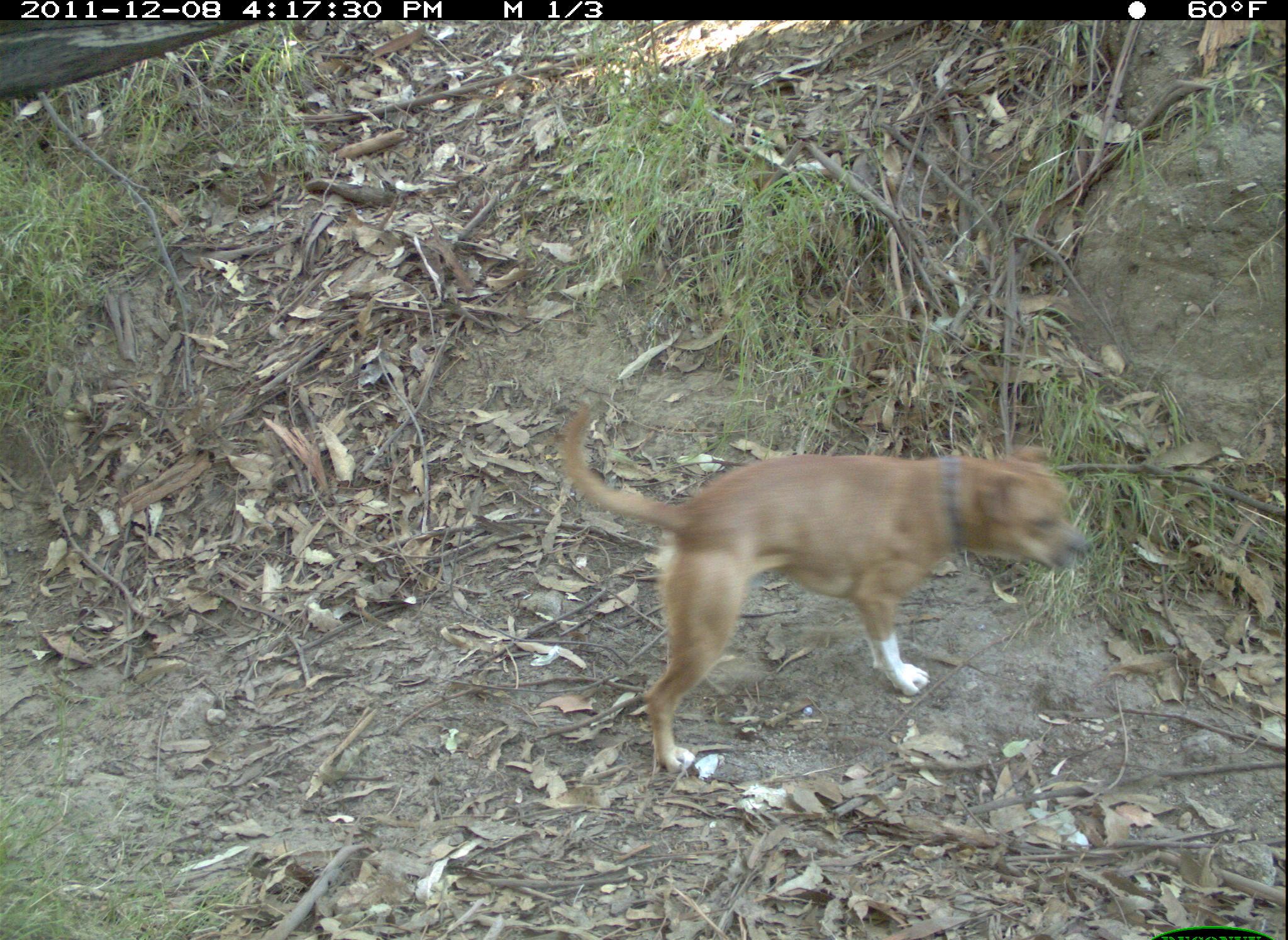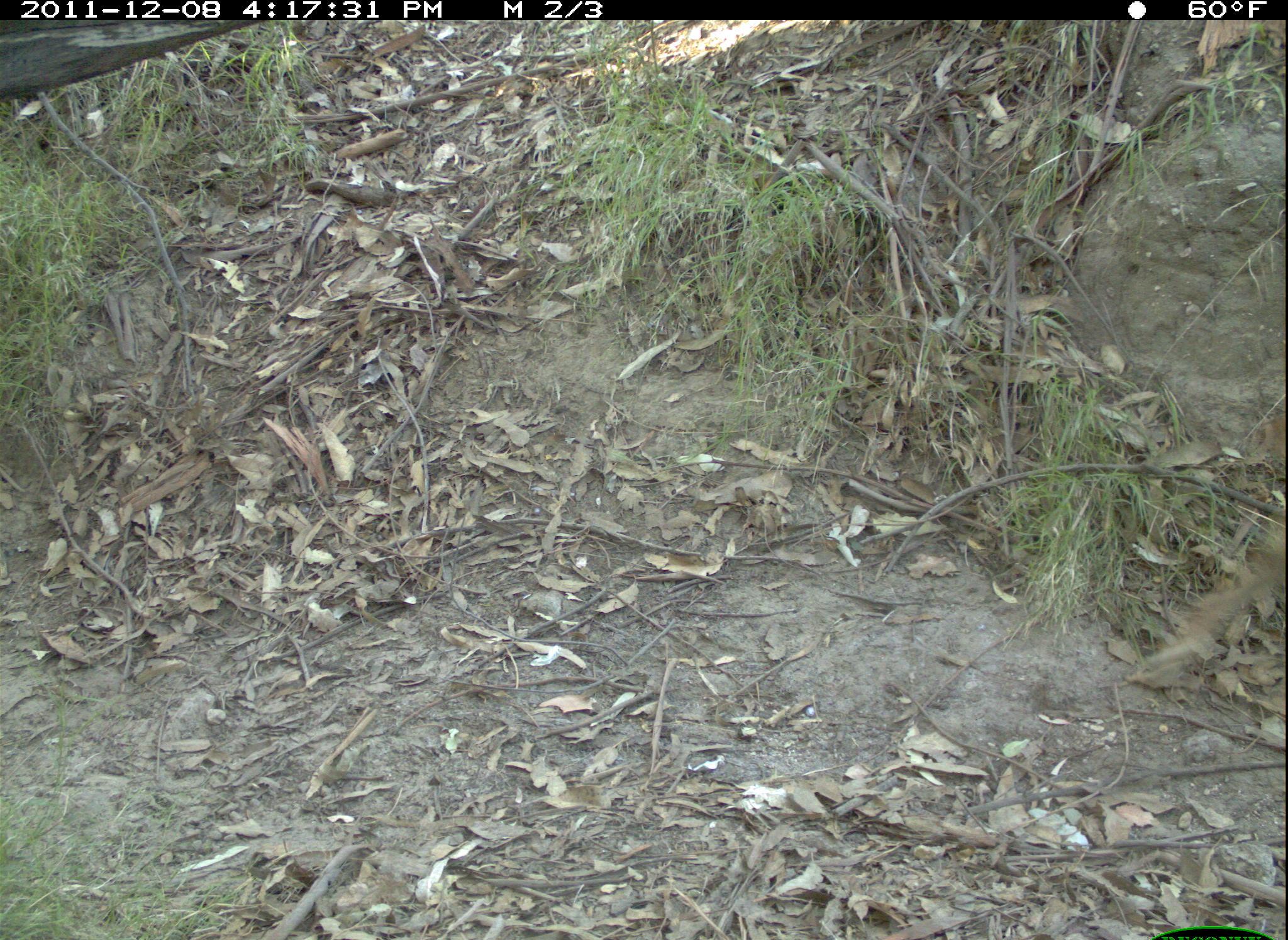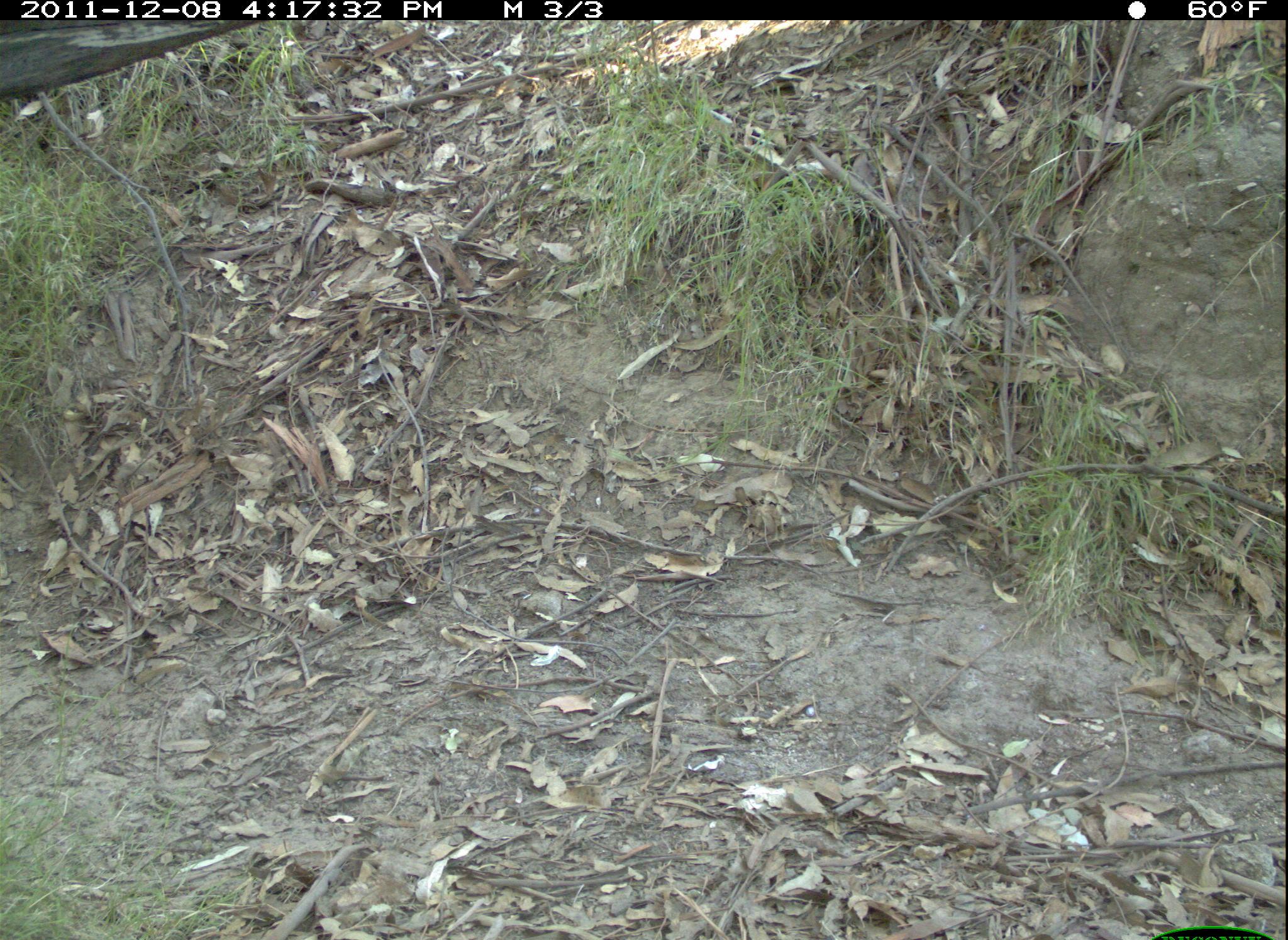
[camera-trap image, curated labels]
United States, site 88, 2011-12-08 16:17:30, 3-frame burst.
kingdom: Animalia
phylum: Chordata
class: Mammalia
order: Carnivora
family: Canidae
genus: Canis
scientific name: Canis familiaris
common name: domestic dog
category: dog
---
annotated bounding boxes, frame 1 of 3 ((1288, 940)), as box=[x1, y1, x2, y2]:
dog: box=[541, 382, 1113, 788]